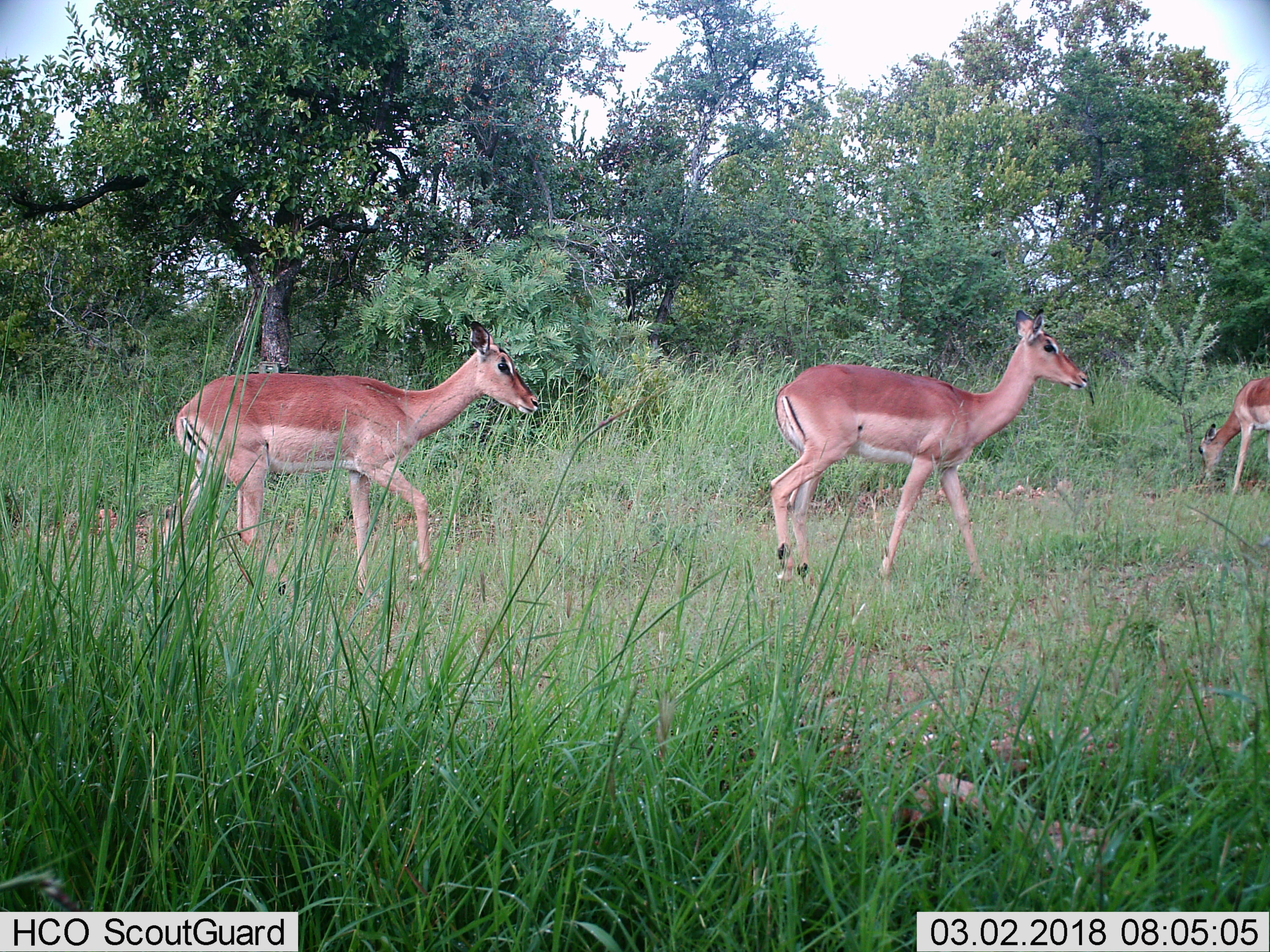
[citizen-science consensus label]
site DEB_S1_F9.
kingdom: Animalia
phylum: Chordata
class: Mammalia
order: Artiodactyla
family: Bovidae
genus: Aepyceros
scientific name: Aepyceros melampus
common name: impala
Impala (Aepyceros melampus), count 3. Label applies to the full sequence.